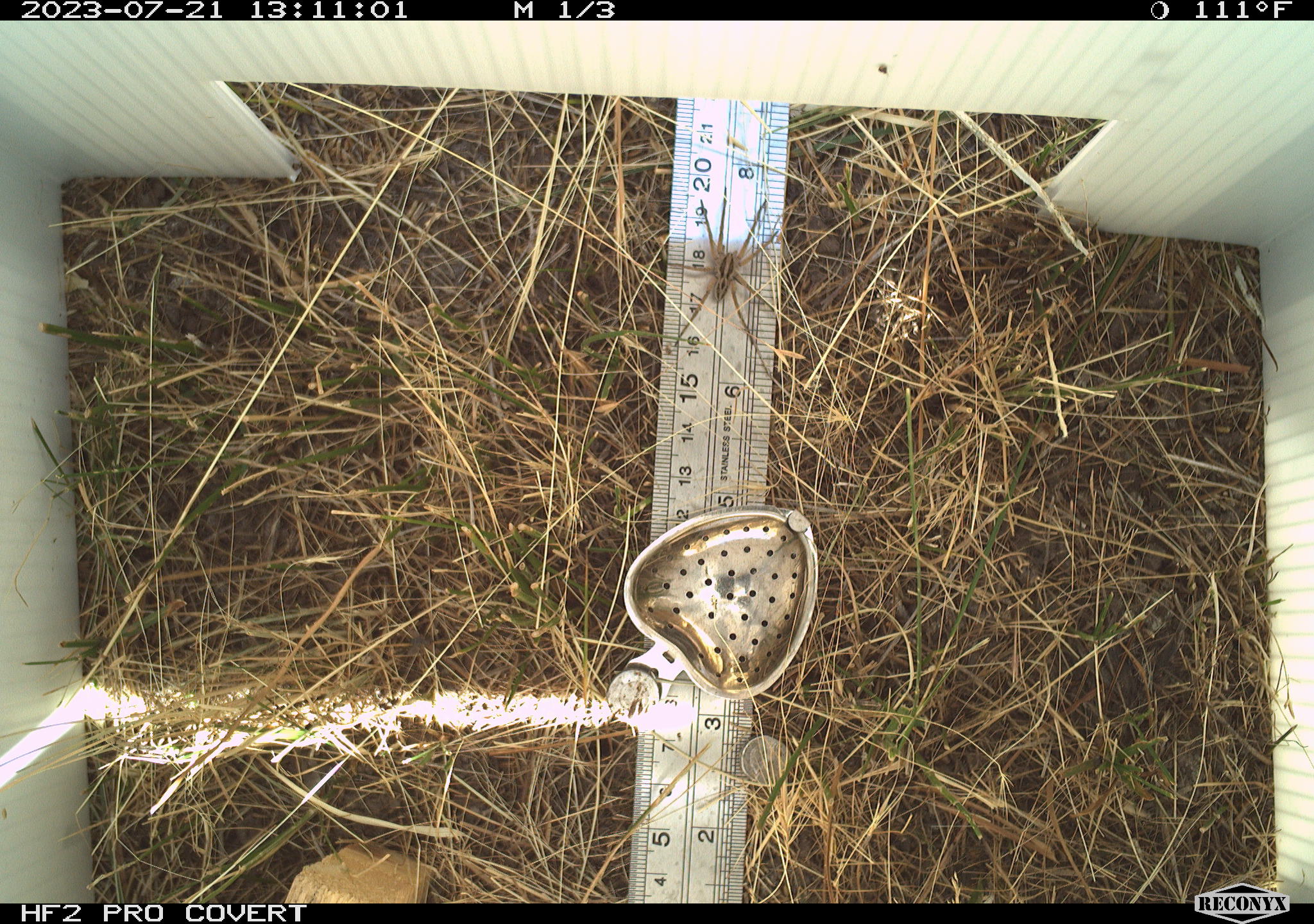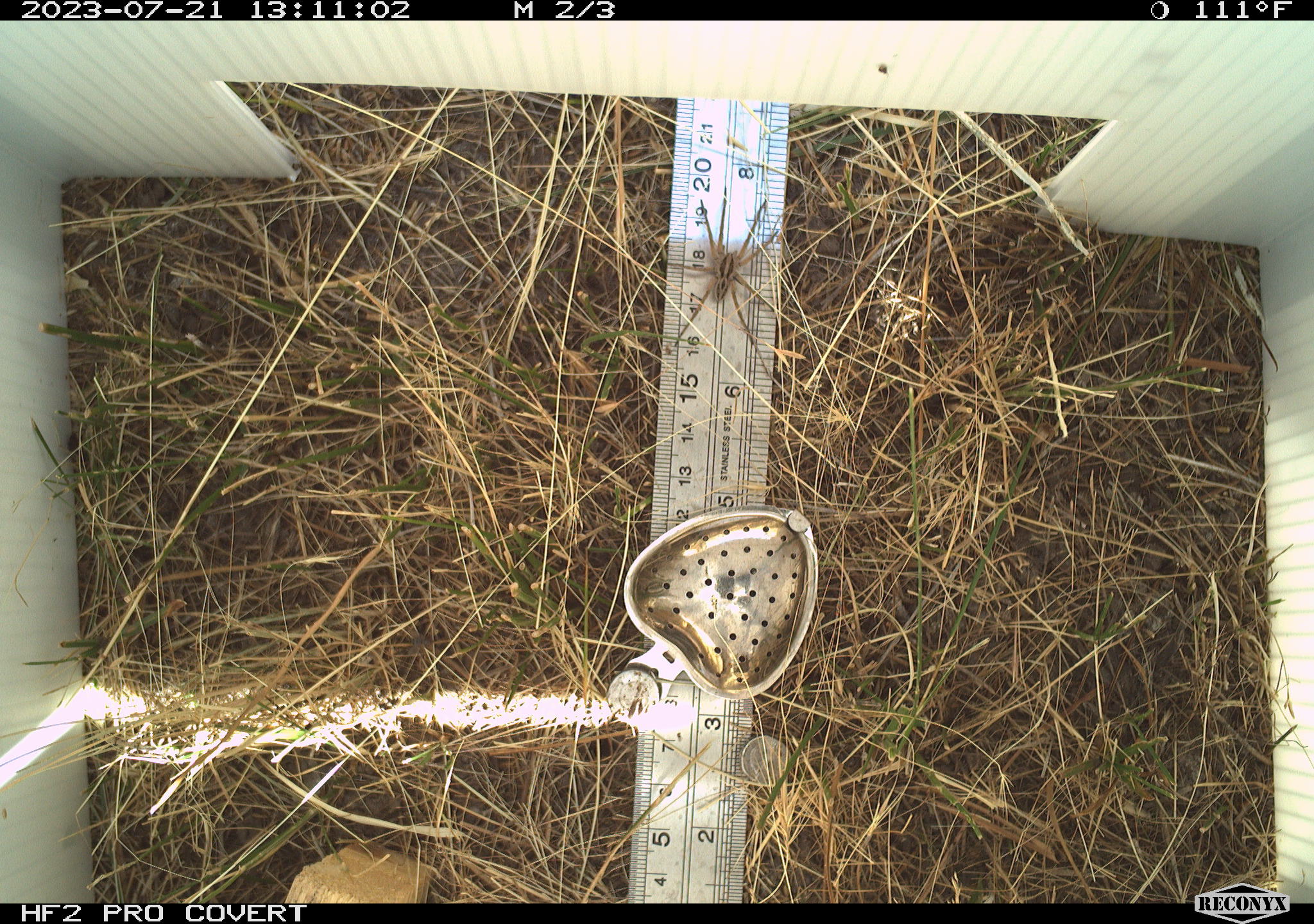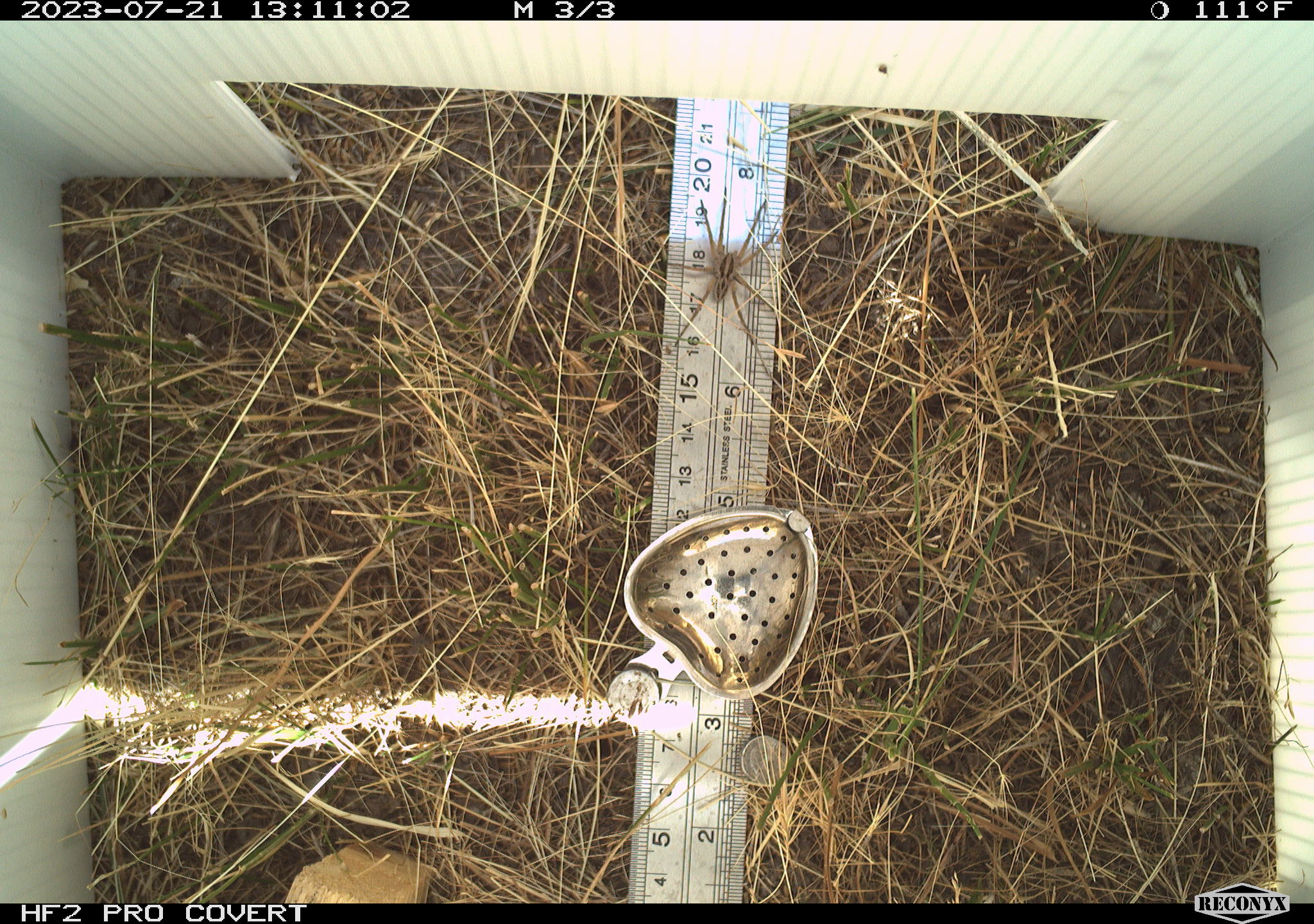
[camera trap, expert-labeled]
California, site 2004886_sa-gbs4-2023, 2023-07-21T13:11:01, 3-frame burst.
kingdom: Animalia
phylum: Arthropoda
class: Arachnida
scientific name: Arachnida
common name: arachnids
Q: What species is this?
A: Arachnids (Arachnida).